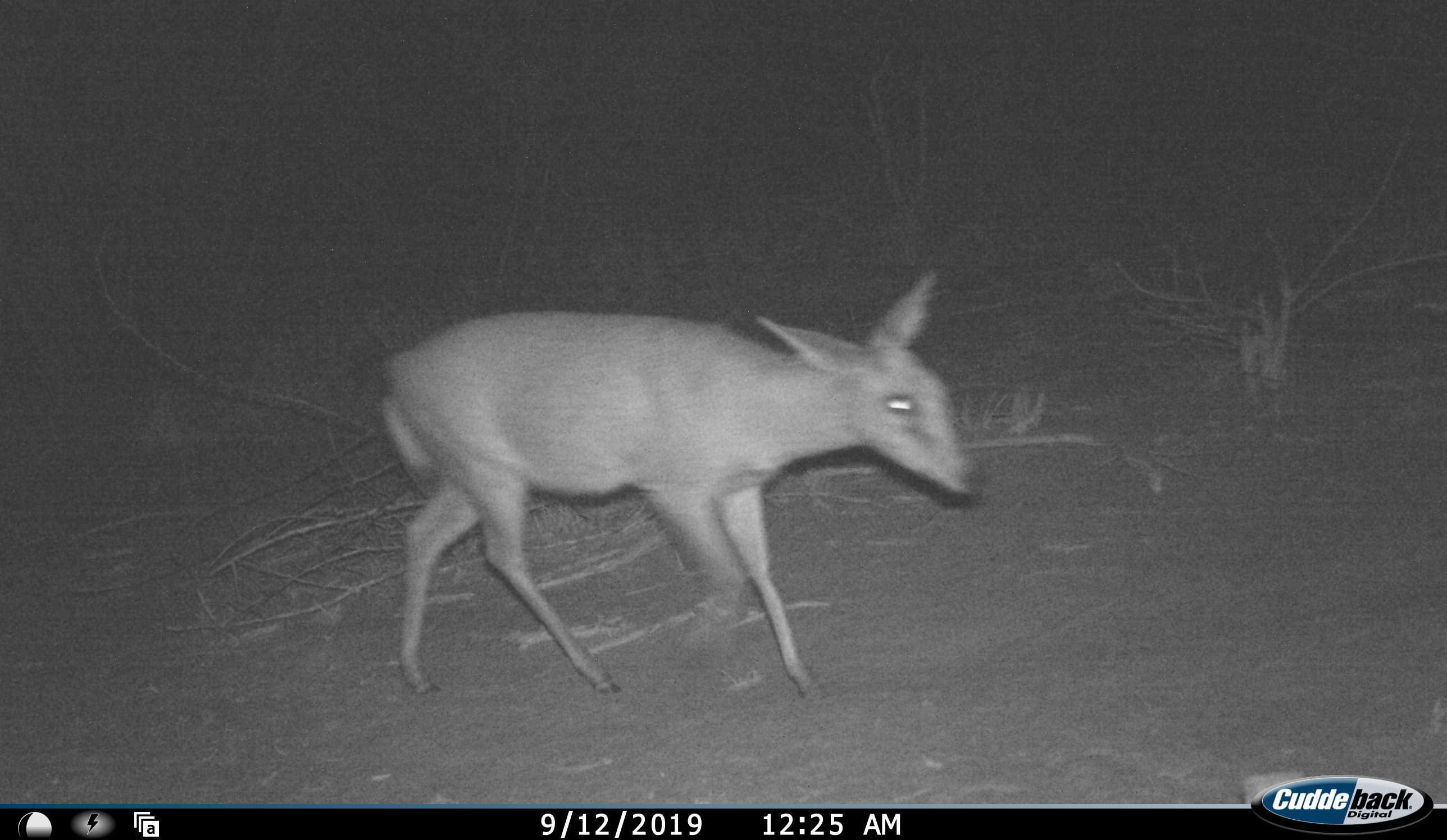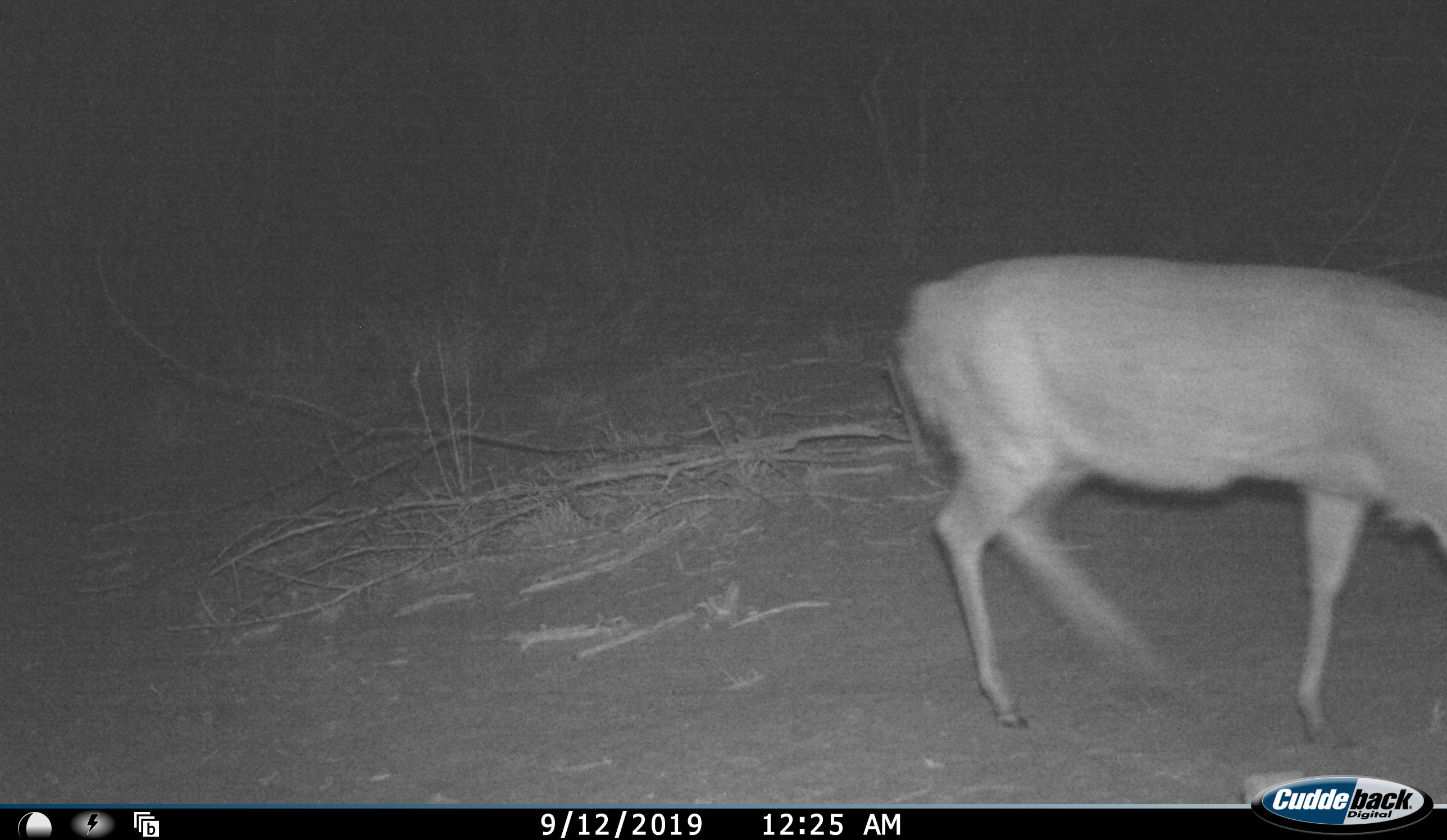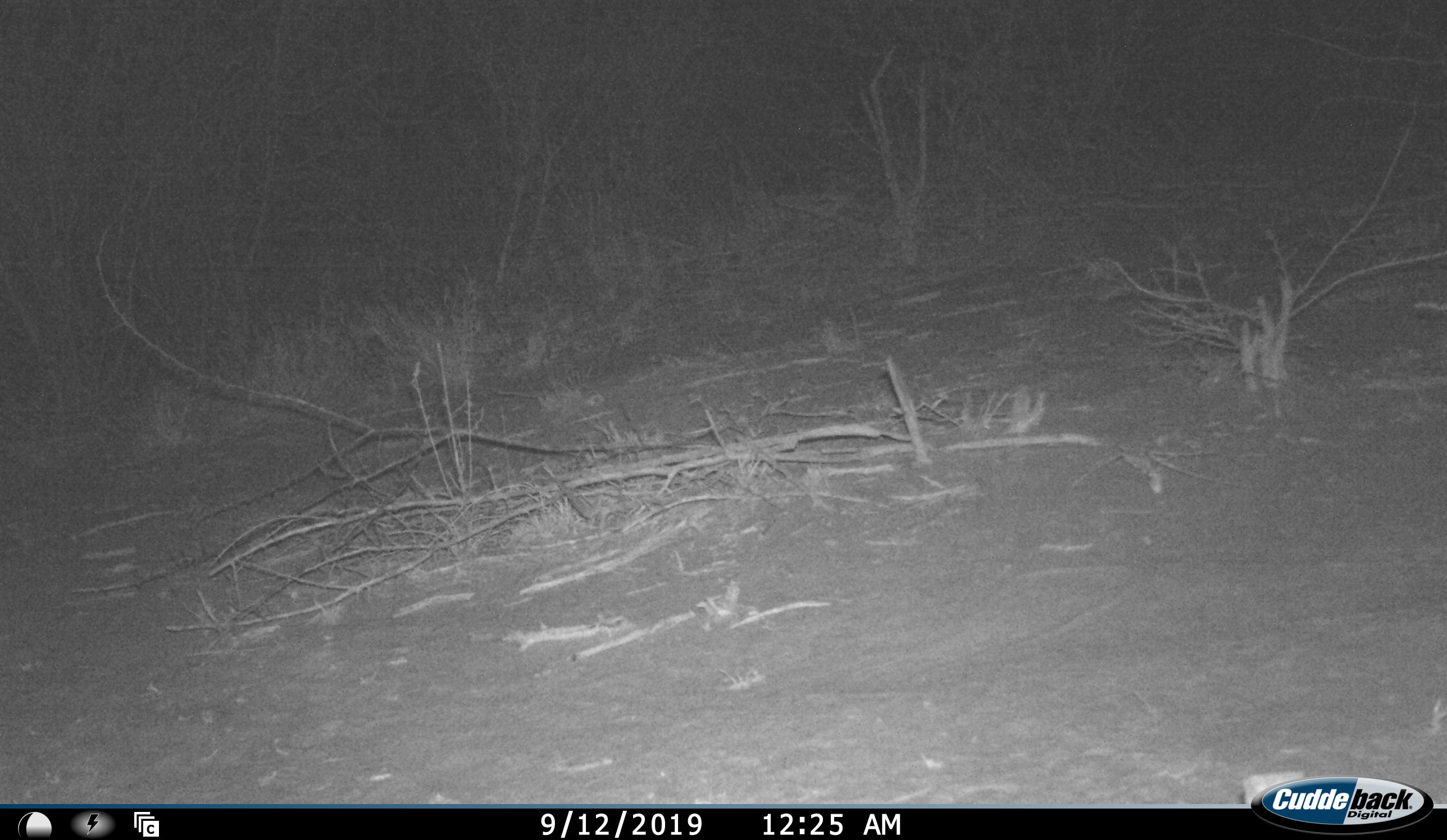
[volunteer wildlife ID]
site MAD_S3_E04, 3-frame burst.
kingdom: Animalia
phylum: Chordata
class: Mammalia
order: Artiodactyla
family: Bovidae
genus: Raphicerus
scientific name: Raphicerus campestris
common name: steenbok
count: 1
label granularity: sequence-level